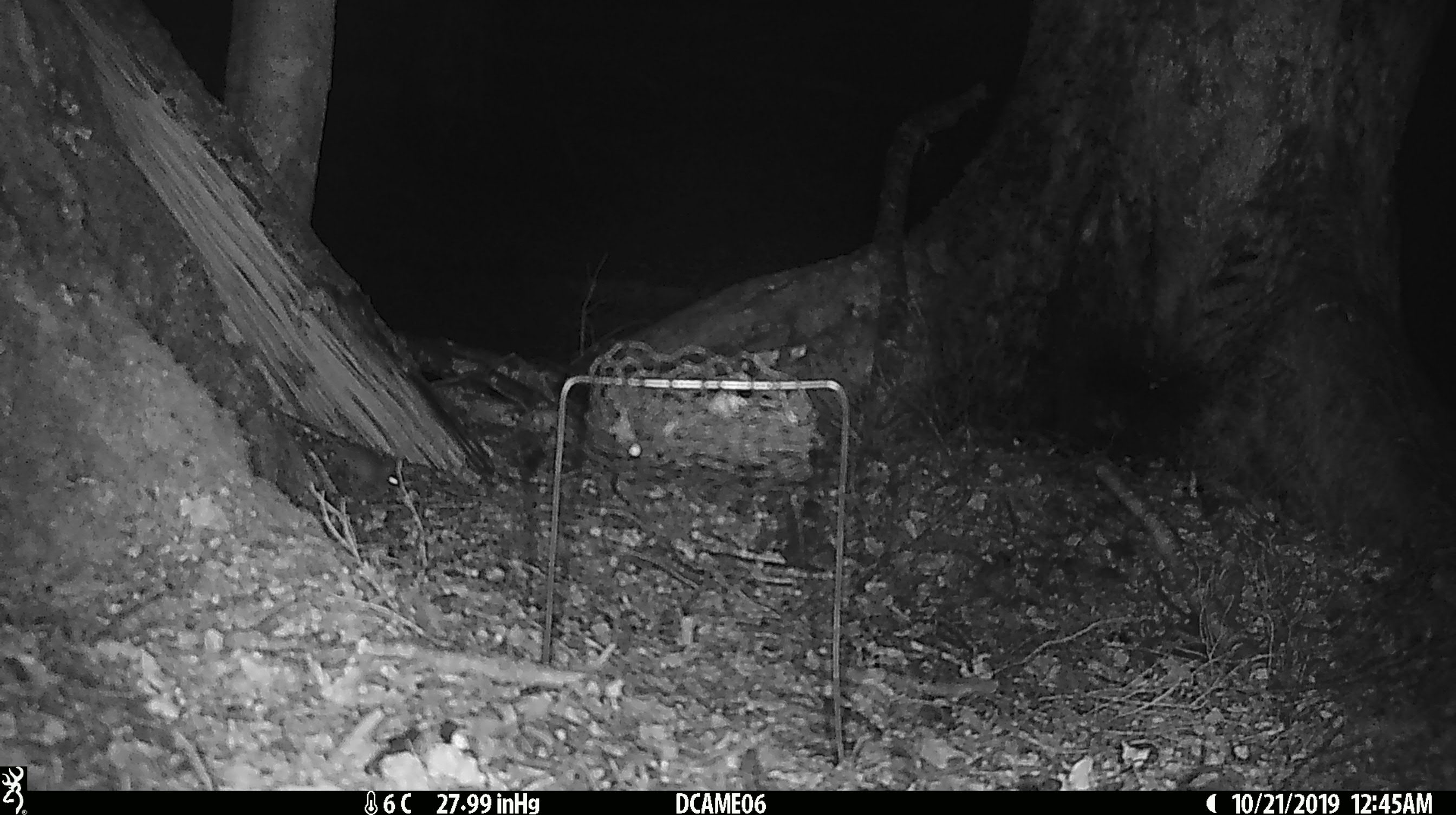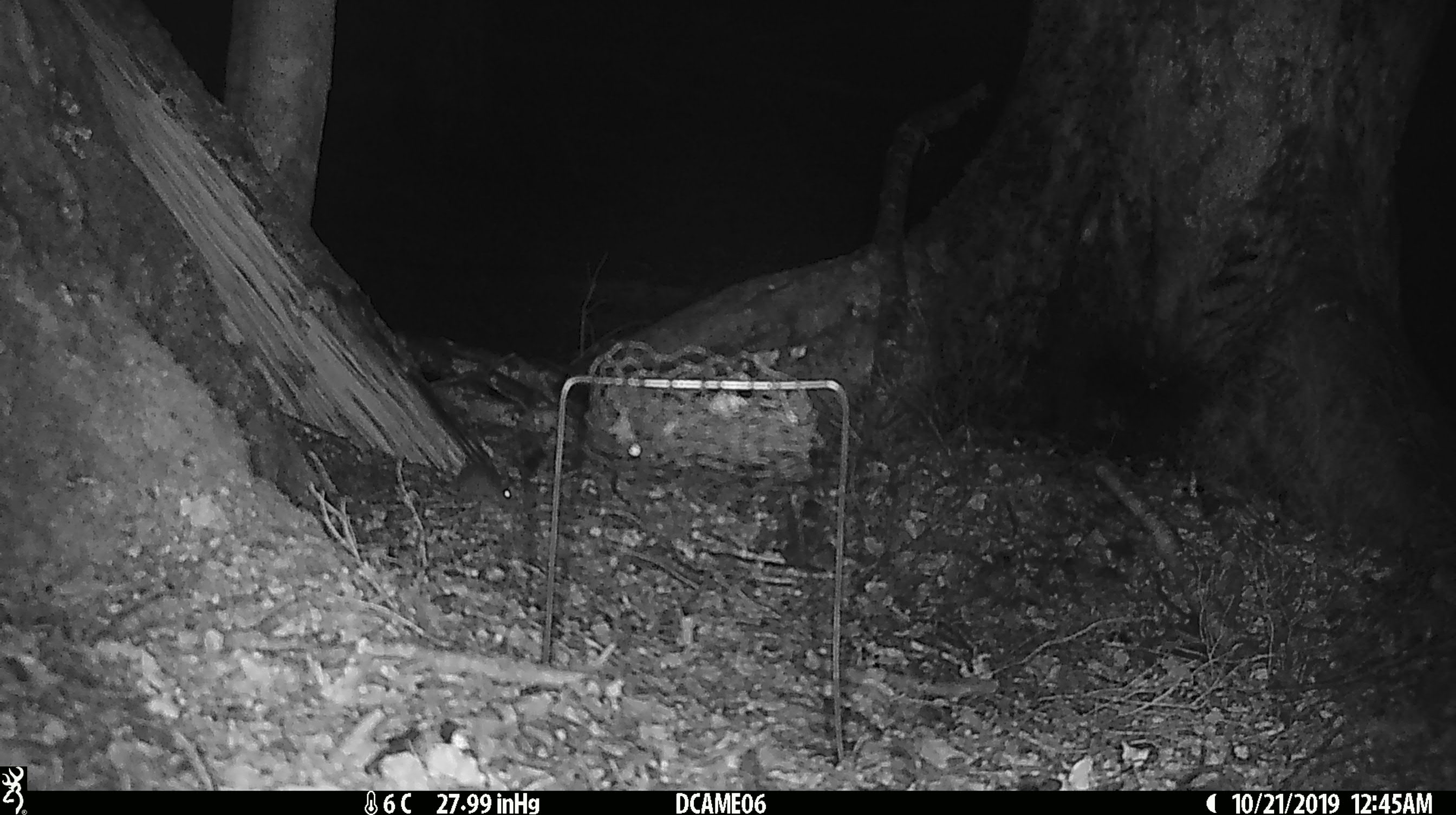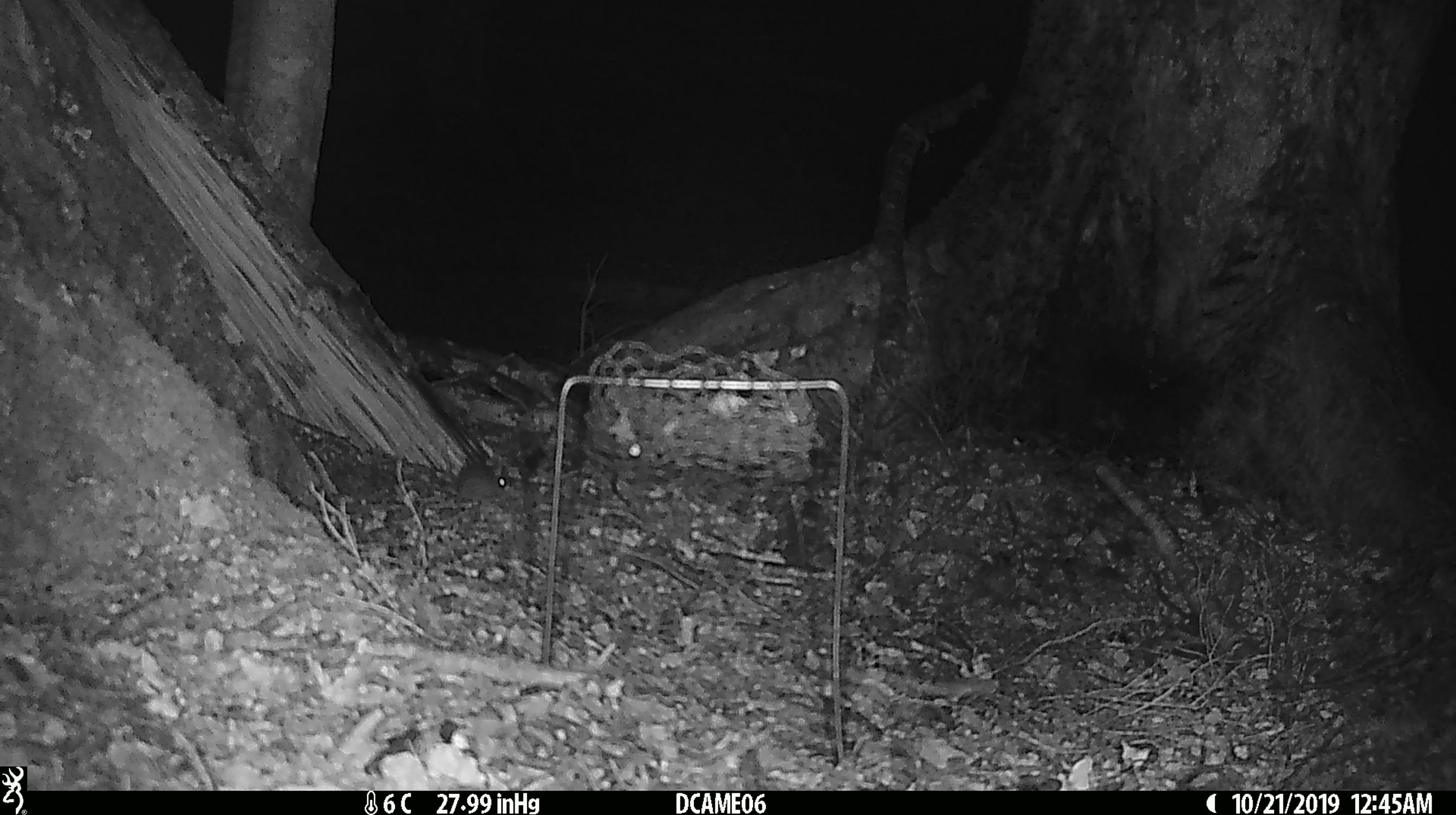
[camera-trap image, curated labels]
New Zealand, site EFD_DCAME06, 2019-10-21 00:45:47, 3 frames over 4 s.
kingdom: Animalia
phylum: Chordata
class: Mammalia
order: Rodentia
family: Muridae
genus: Mus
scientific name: Mus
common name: mouse